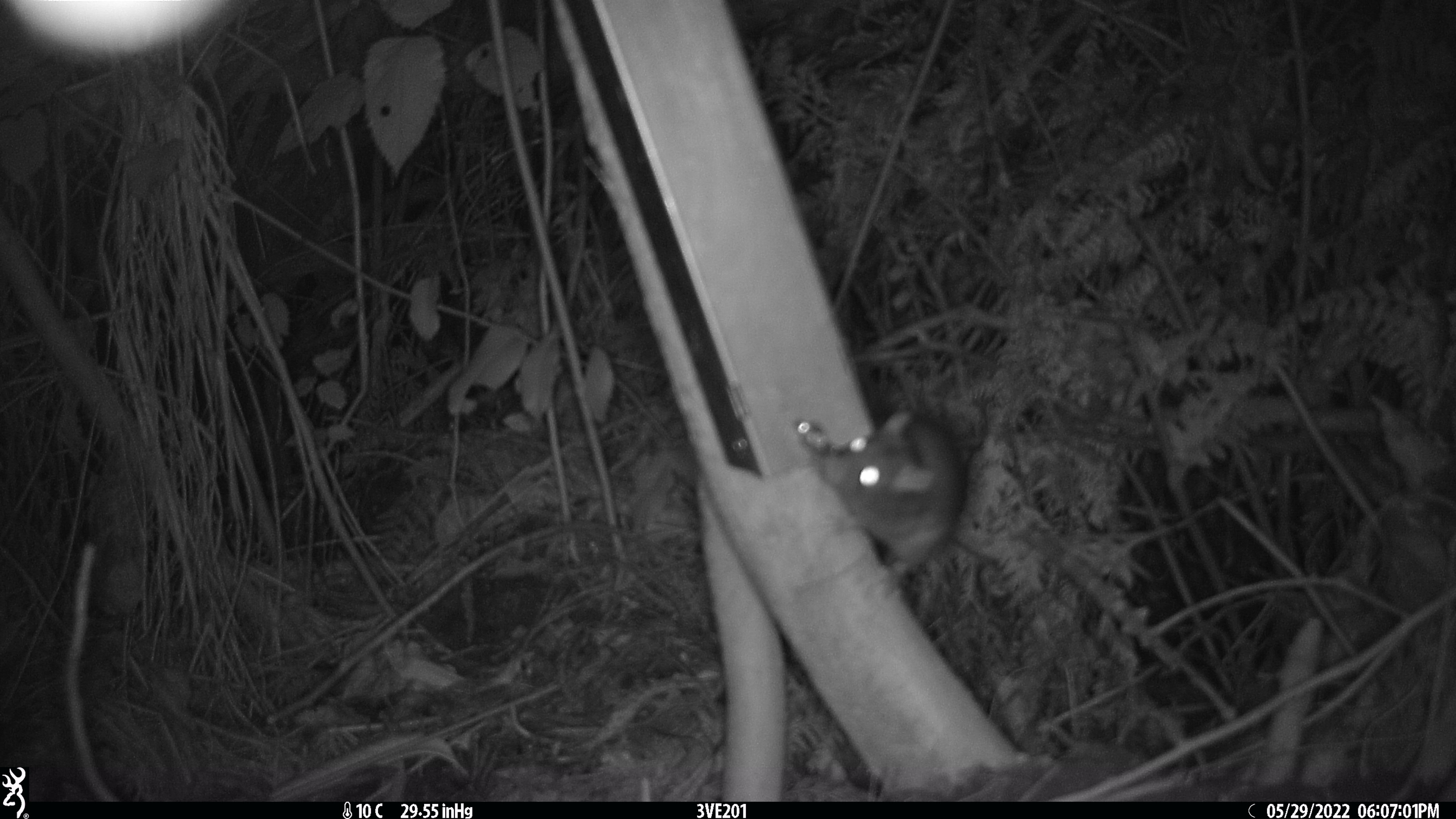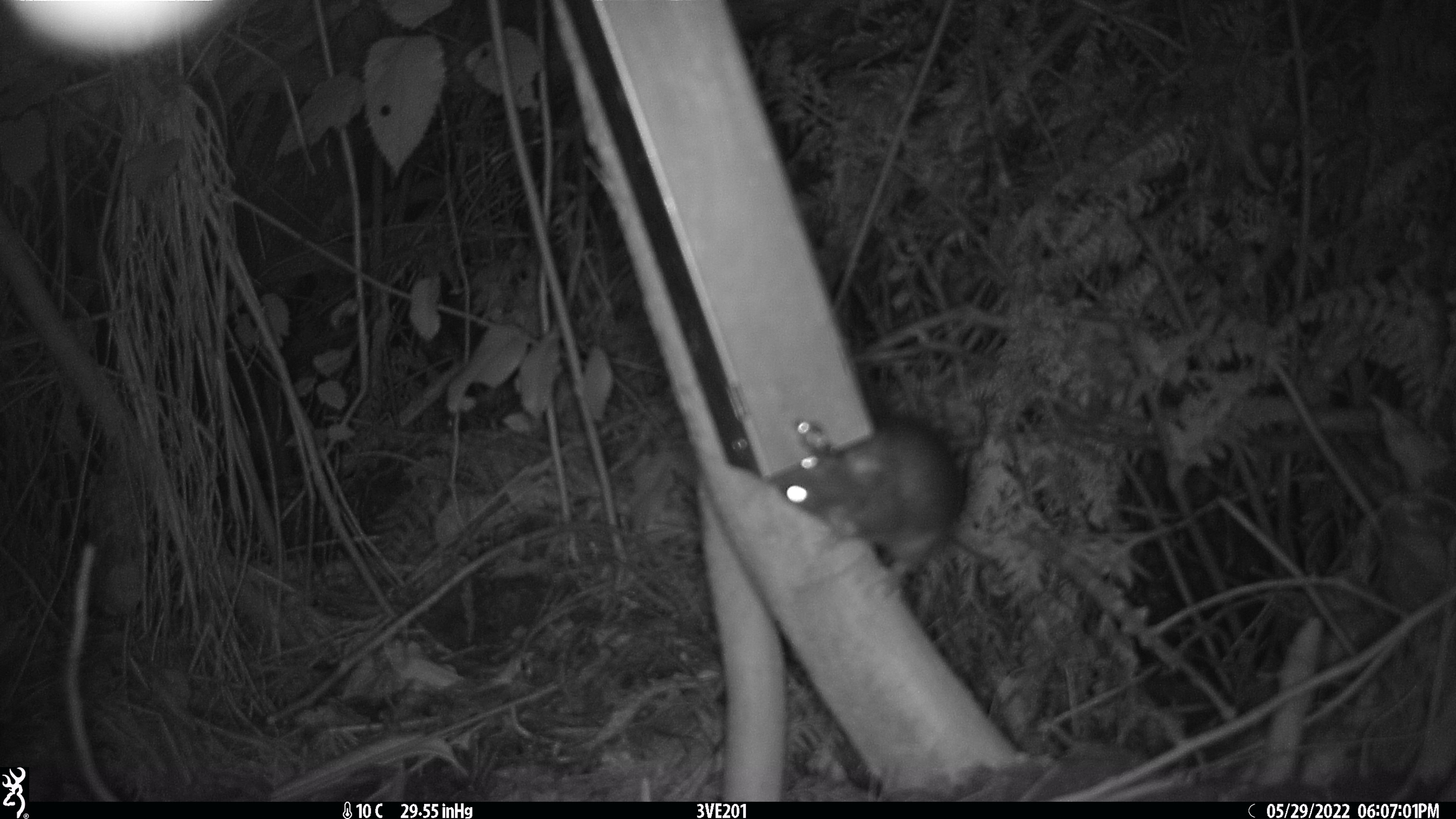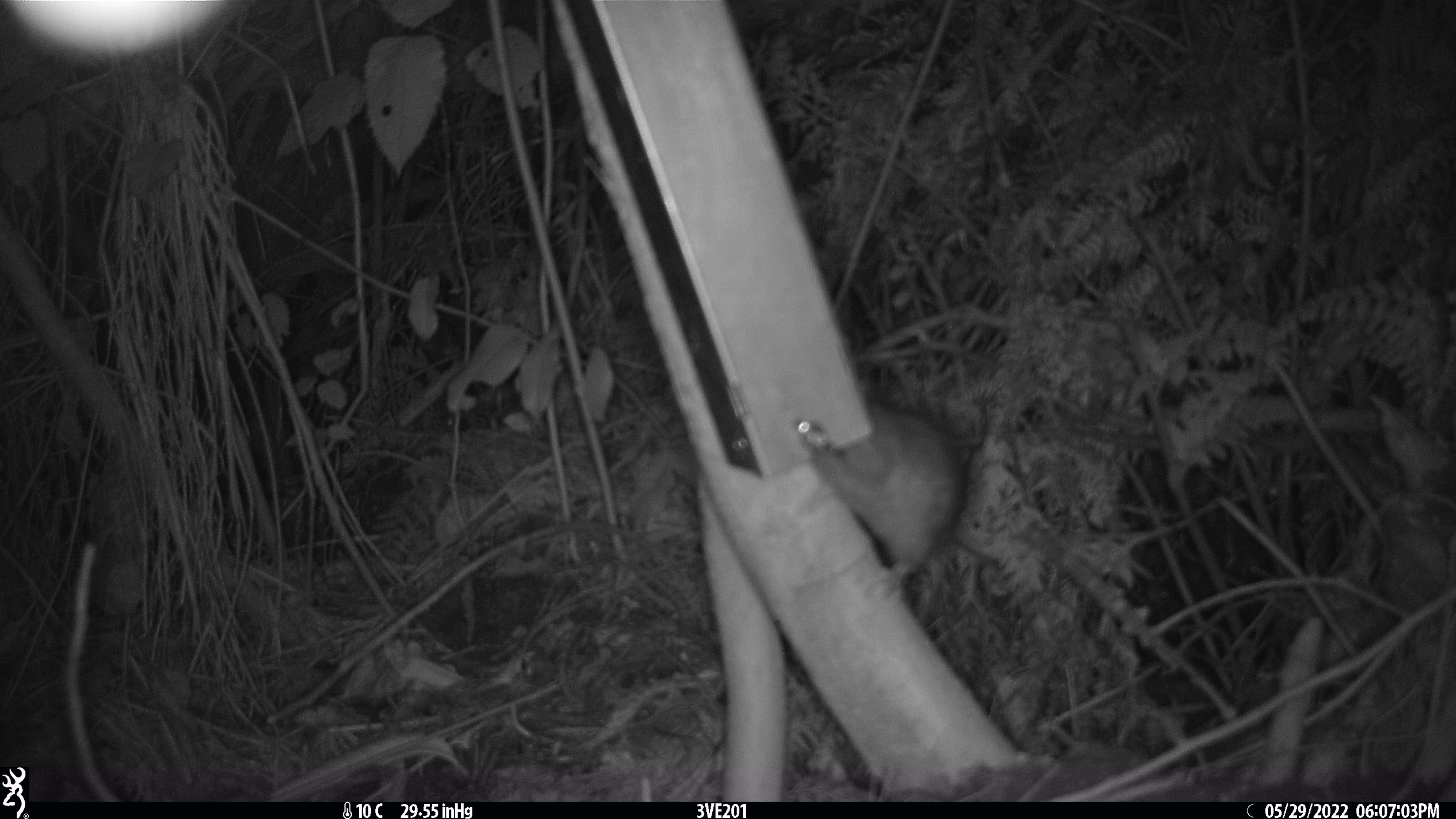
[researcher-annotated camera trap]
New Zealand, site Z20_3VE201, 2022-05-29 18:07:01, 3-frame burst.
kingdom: Animalia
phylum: Chordata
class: Mammalia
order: Rodentia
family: Muridae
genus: Rattus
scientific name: Rattus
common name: rat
Rat (Rattus).